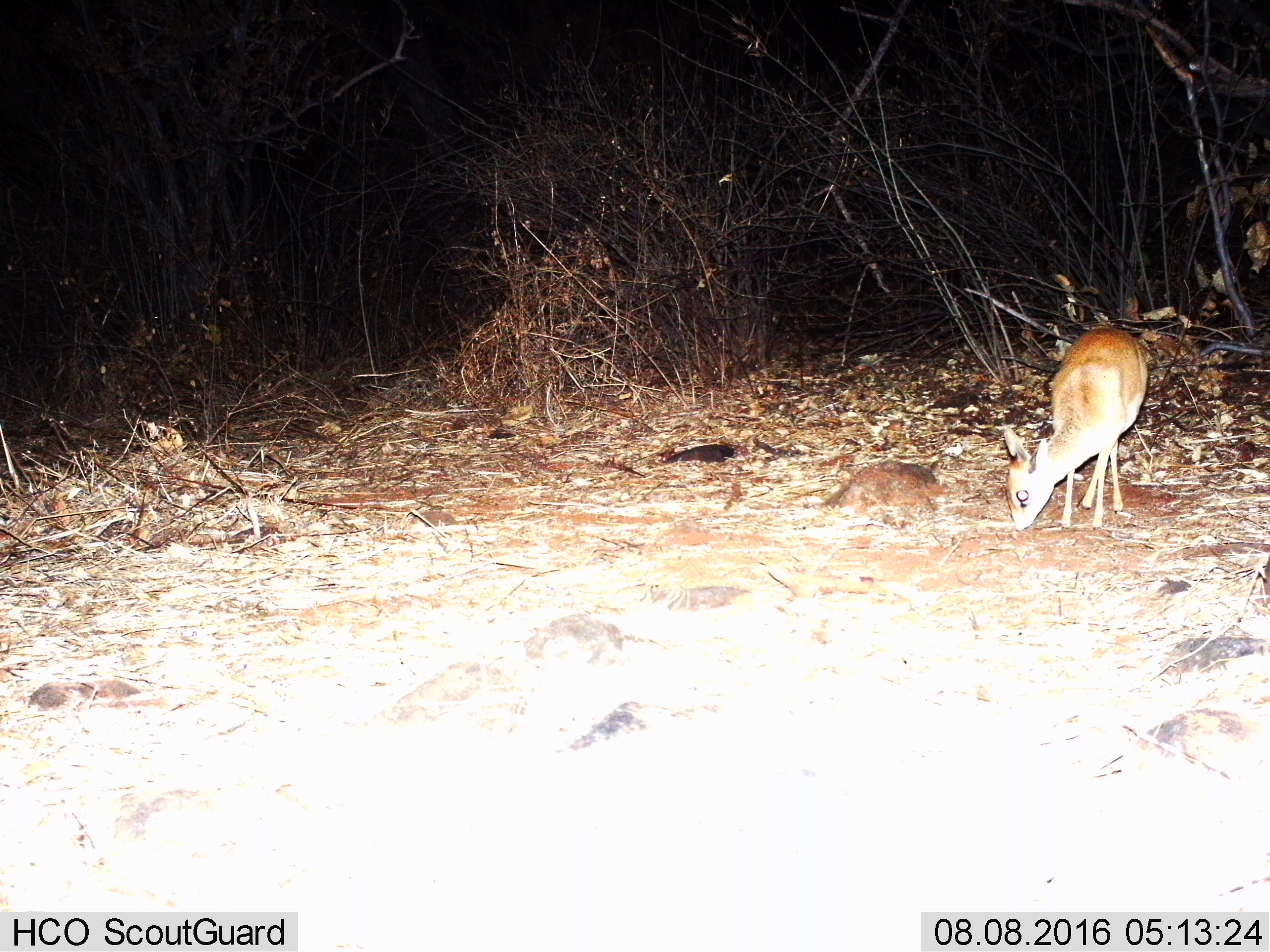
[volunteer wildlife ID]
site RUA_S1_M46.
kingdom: Animalia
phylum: Chordata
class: Mammalia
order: Artiodactyla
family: Bovidae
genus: Madoqua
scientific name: Madoqua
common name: dik-dik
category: dikdik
Dikdik (dik-dik) (Madoqua), count 1. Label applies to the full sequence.